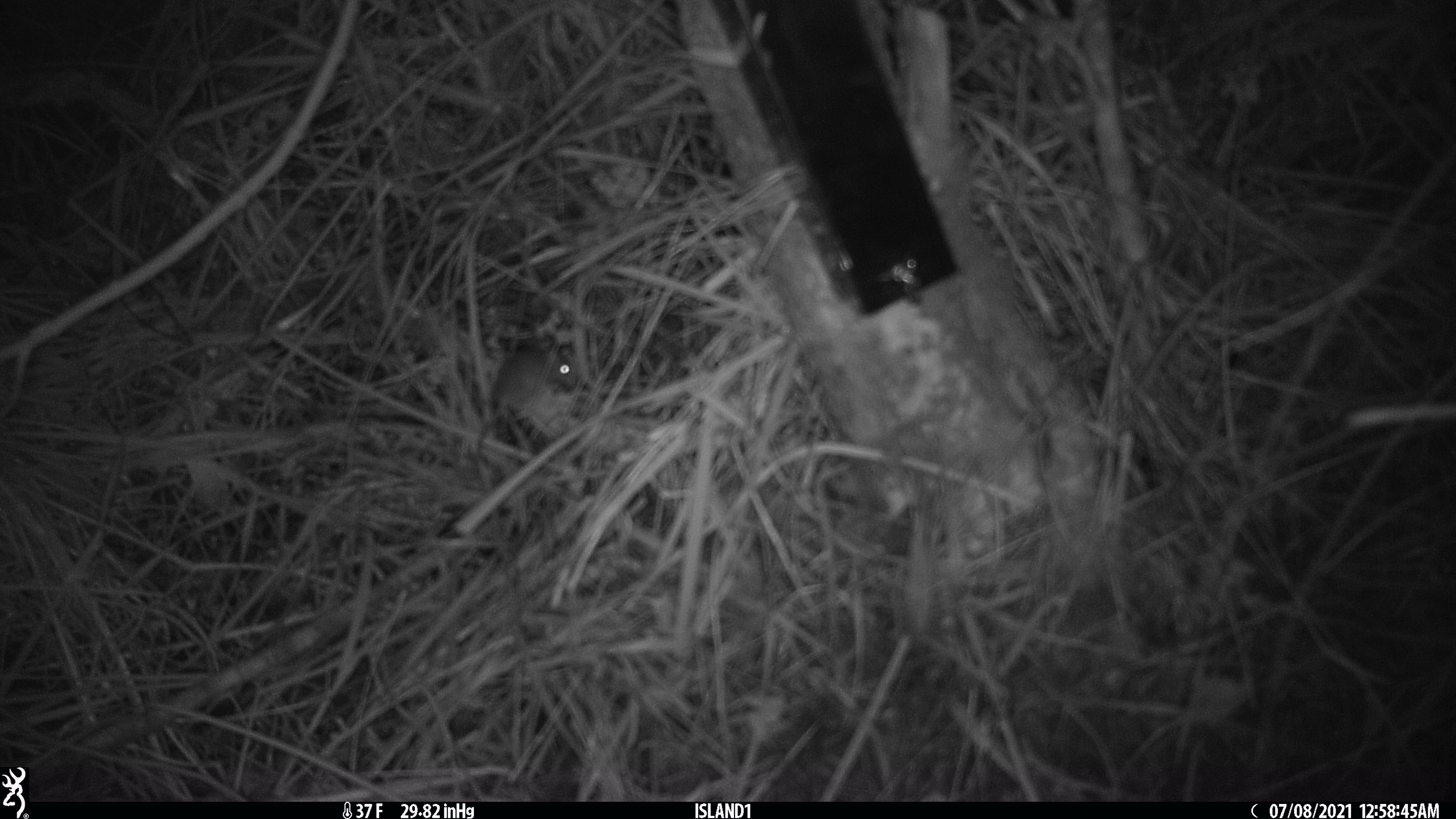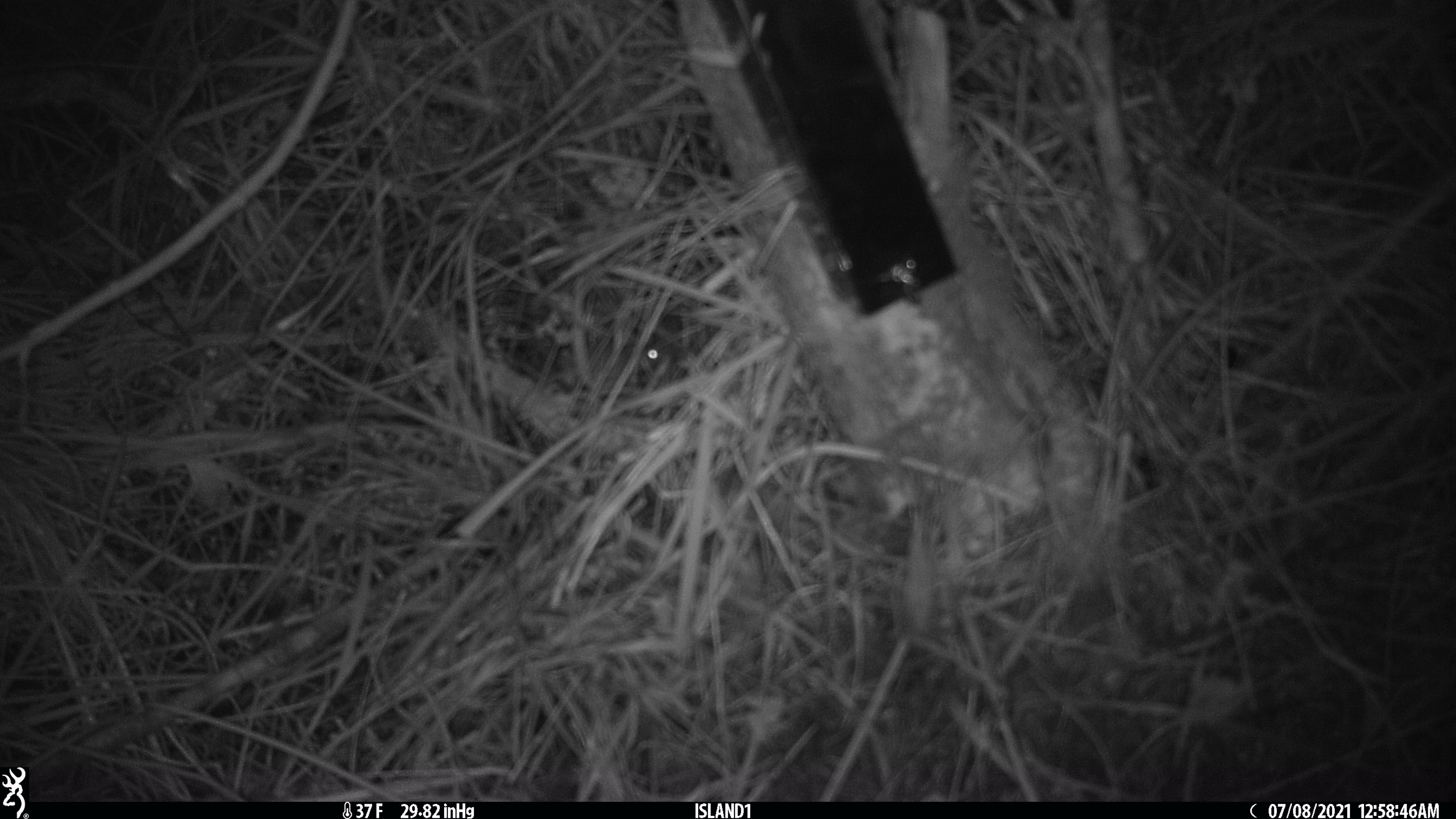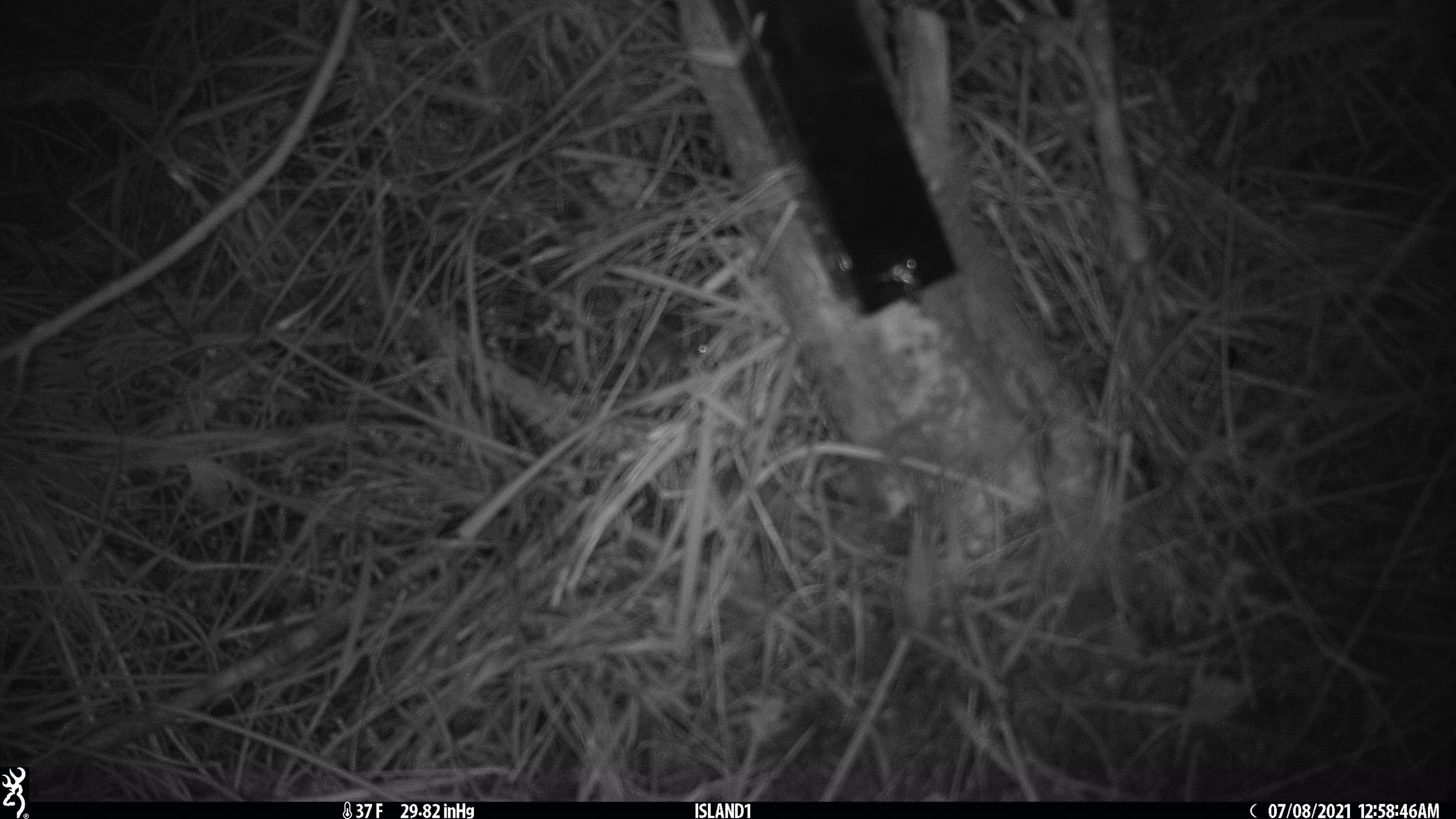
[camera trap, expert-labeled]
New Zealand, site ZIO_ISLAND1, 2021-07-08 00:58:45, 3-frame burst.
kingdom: Animalia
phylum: Chordata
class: Mammalia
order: Rodentia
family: Muridae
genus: Mus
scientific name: Mus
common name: mouse